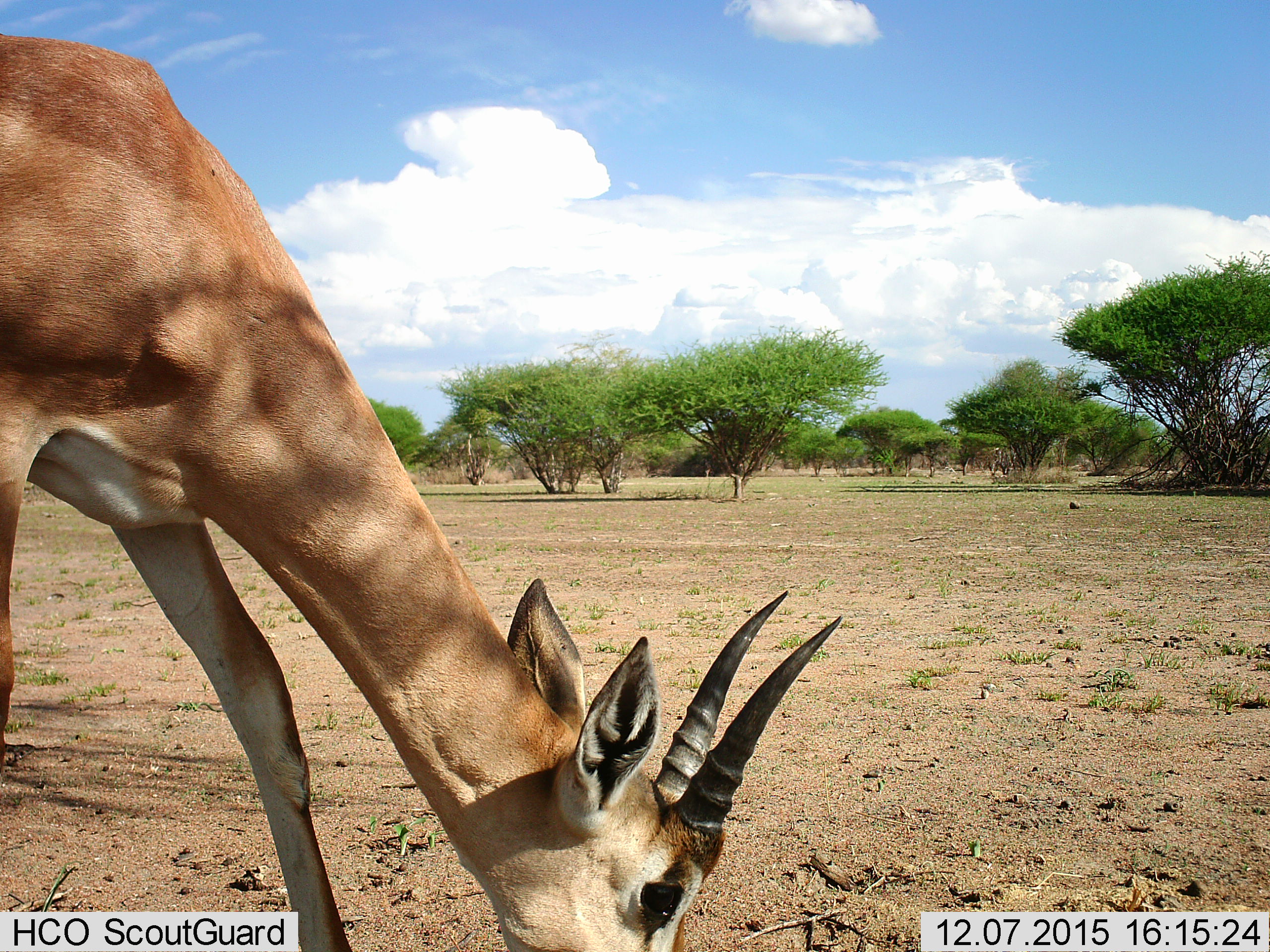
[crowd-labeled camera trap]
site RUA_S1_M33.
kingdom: Animalia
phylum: Chordata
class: Mammalia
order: Artiodactyla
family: Bovidae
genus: Nanger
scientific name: Nanger granti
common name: grant's gazelle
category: gazellegrants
Gazellegrants (grant's gazelle) (Nanger granti), count 1. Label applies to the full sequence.